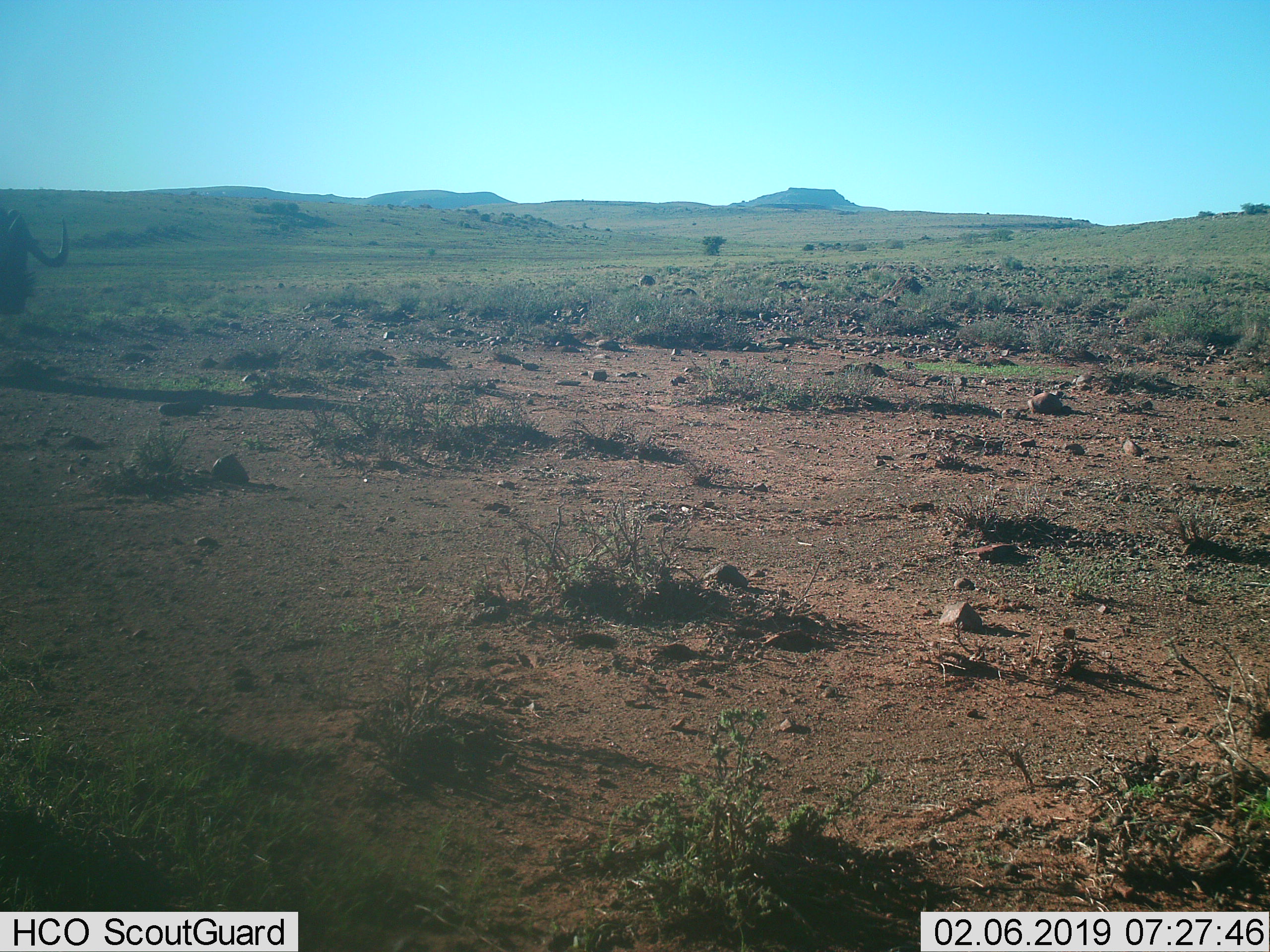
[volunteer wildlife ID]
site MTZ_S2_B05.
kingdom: Animalia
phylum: Chordata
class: Mammalia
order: Artiodactyla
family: Bovidae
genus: Connochaetes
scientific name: Connochaetes gnou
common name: black wildebeest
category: wildebeestblack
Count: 1.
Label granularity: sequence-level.